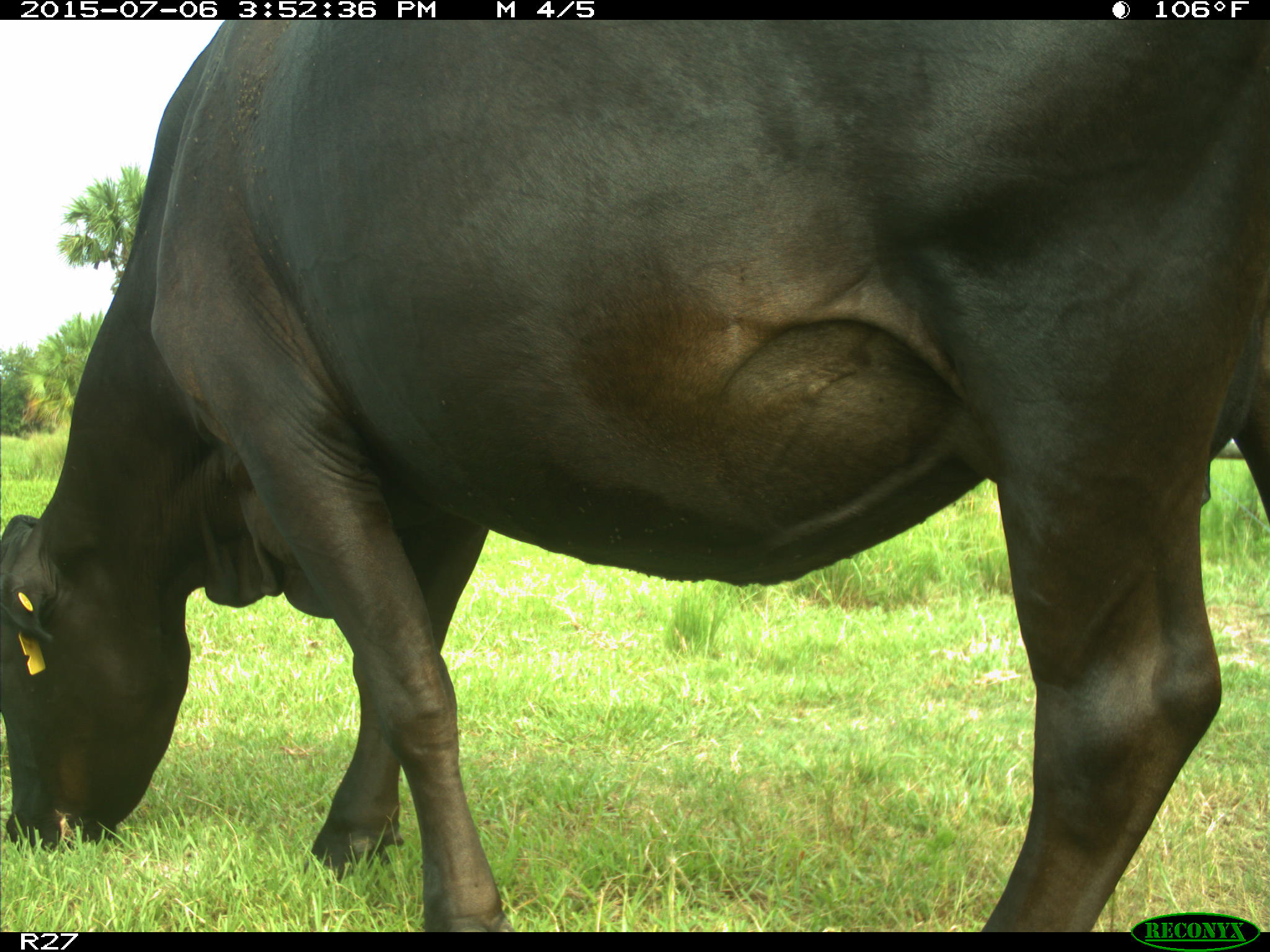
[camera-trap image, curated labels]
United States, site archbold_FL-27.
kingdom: Animalia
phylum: Chordata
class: Mammalia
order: Artiodactyla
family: Bovidae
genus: Bos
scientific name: Bos taurus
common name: domestic cow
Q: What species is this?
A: Bos taurus (domestic cow).